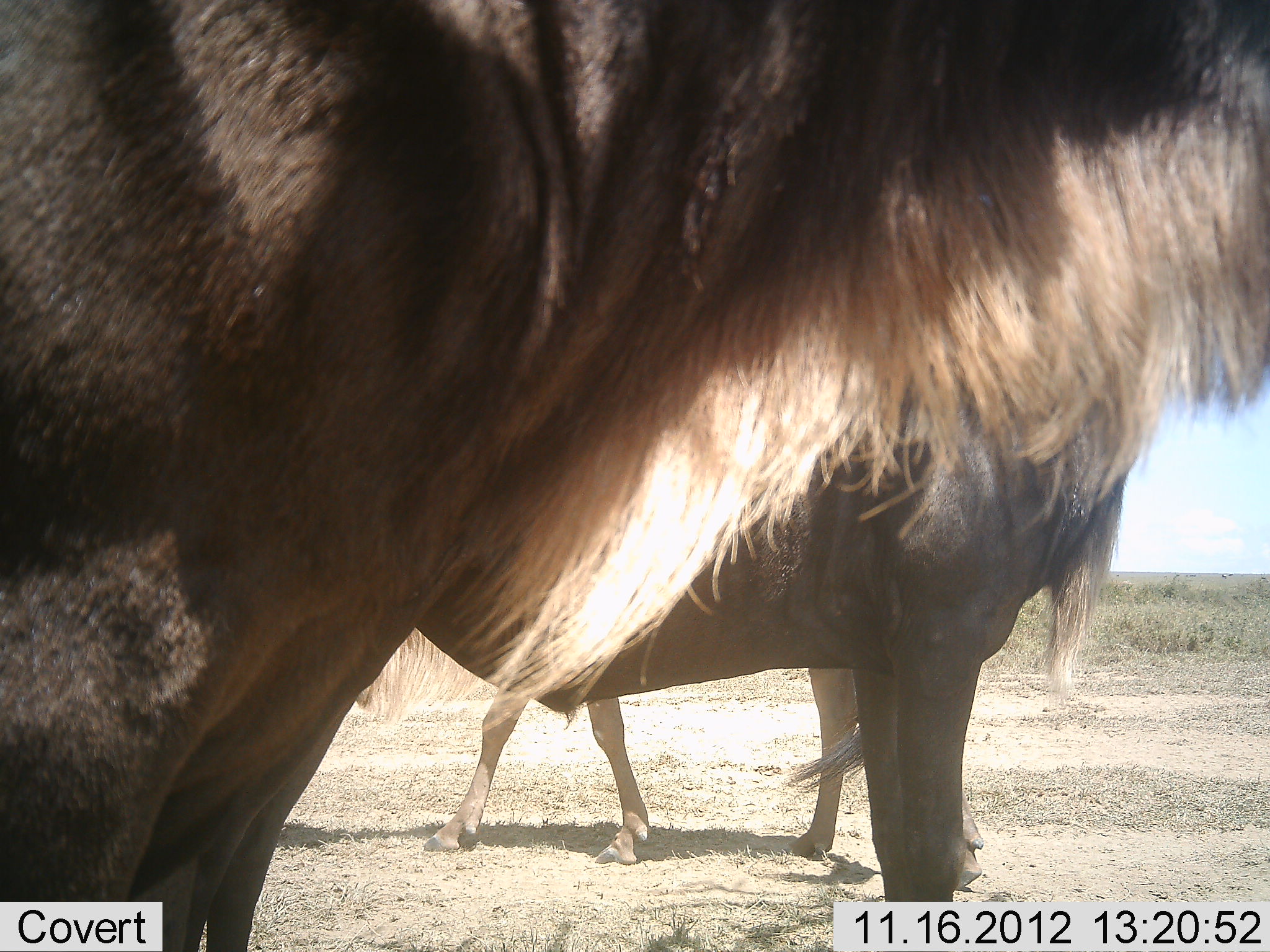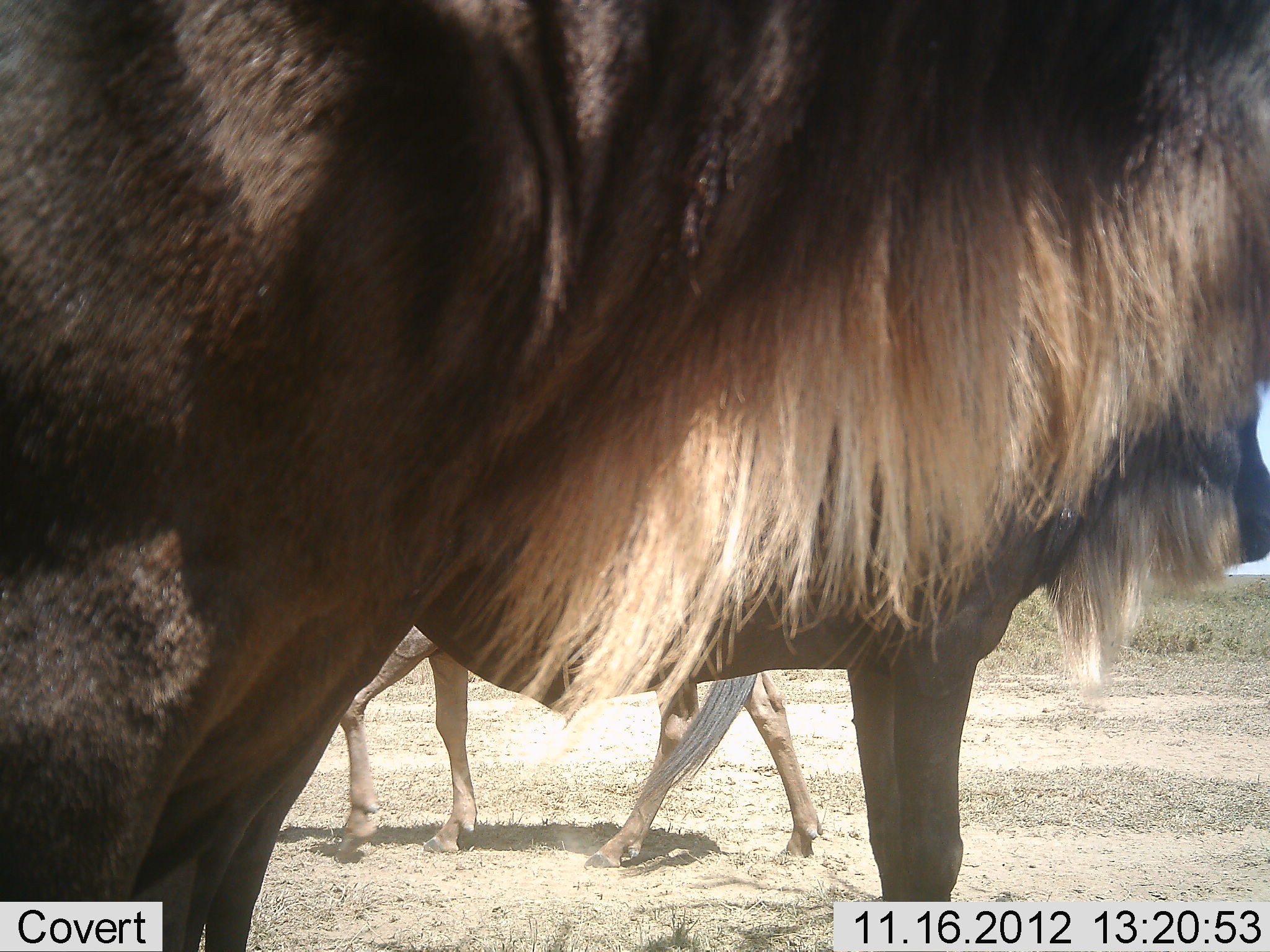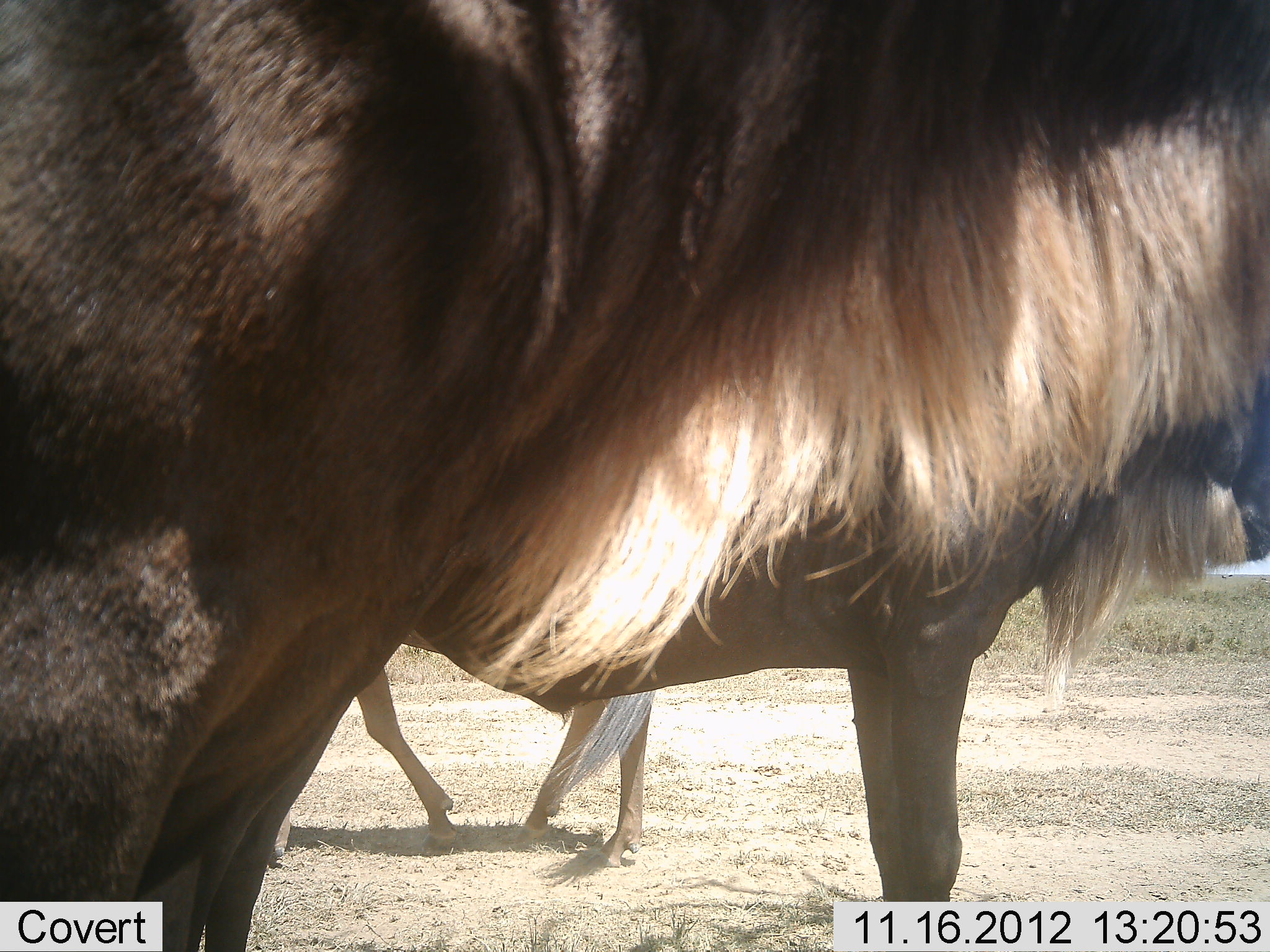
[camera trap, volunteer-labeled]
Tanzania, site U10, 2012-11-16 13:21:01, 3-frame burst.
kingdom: Animalia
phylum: Chordata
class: Mammalia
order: Artiodactyla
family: Bovidae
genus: Connochaetes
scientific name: Connochaetes taurinus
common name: blue wildebeest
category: wildebeest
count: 3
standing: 100%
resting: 0%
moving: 9%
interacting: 0%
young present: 9%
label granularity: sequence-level